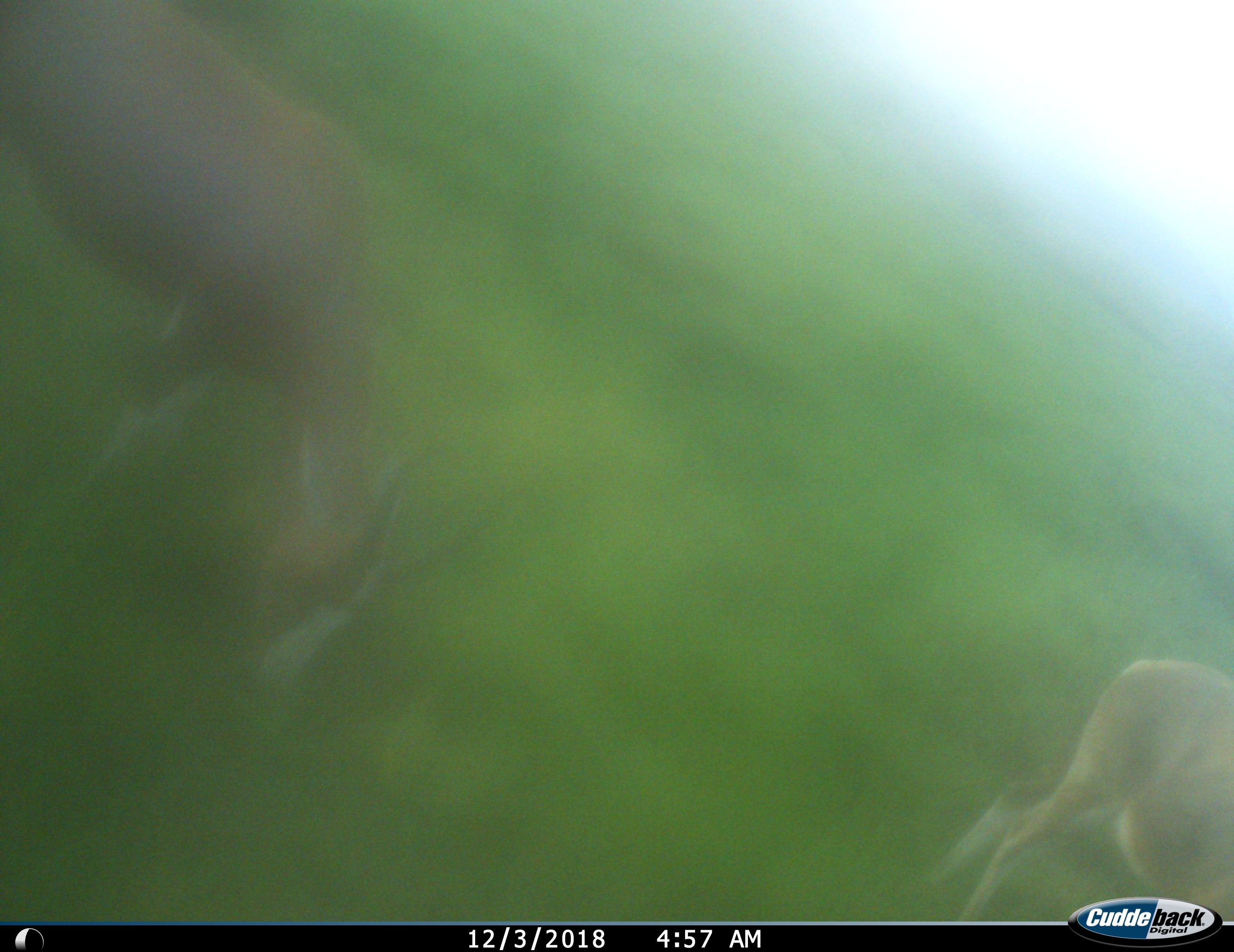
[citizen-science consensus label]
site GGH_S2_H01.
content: unidentified animal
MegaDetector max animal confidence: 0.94